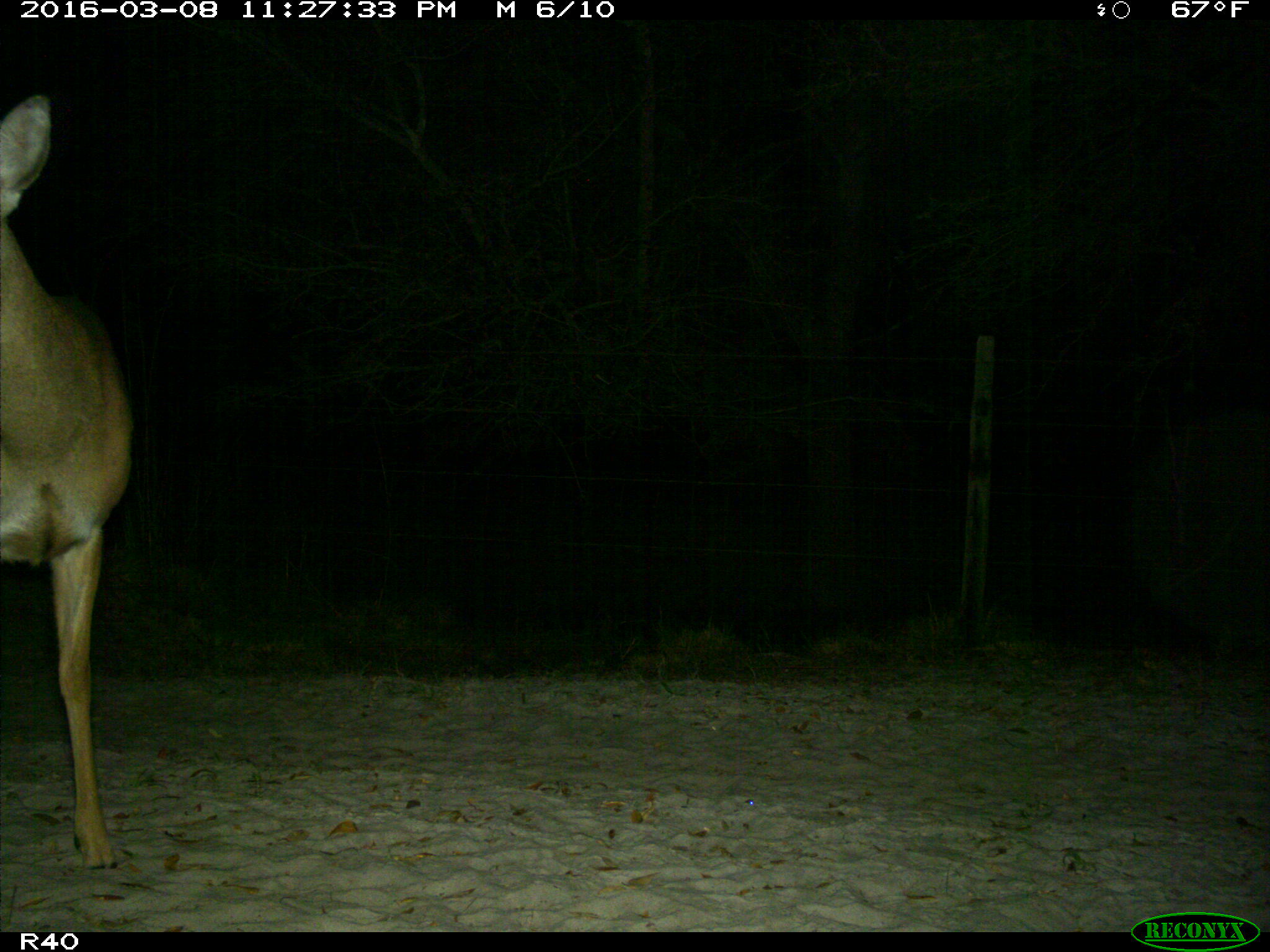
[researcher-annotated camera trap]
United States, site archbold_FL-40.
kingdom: Animalia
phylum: Chordata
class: Mammalia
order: Artiodactyla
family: Cervidae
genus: Odocoileus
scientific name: Odocoileus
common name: deer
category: unidentified deer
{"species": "unidentified deer (deer) (Odocoileus)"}